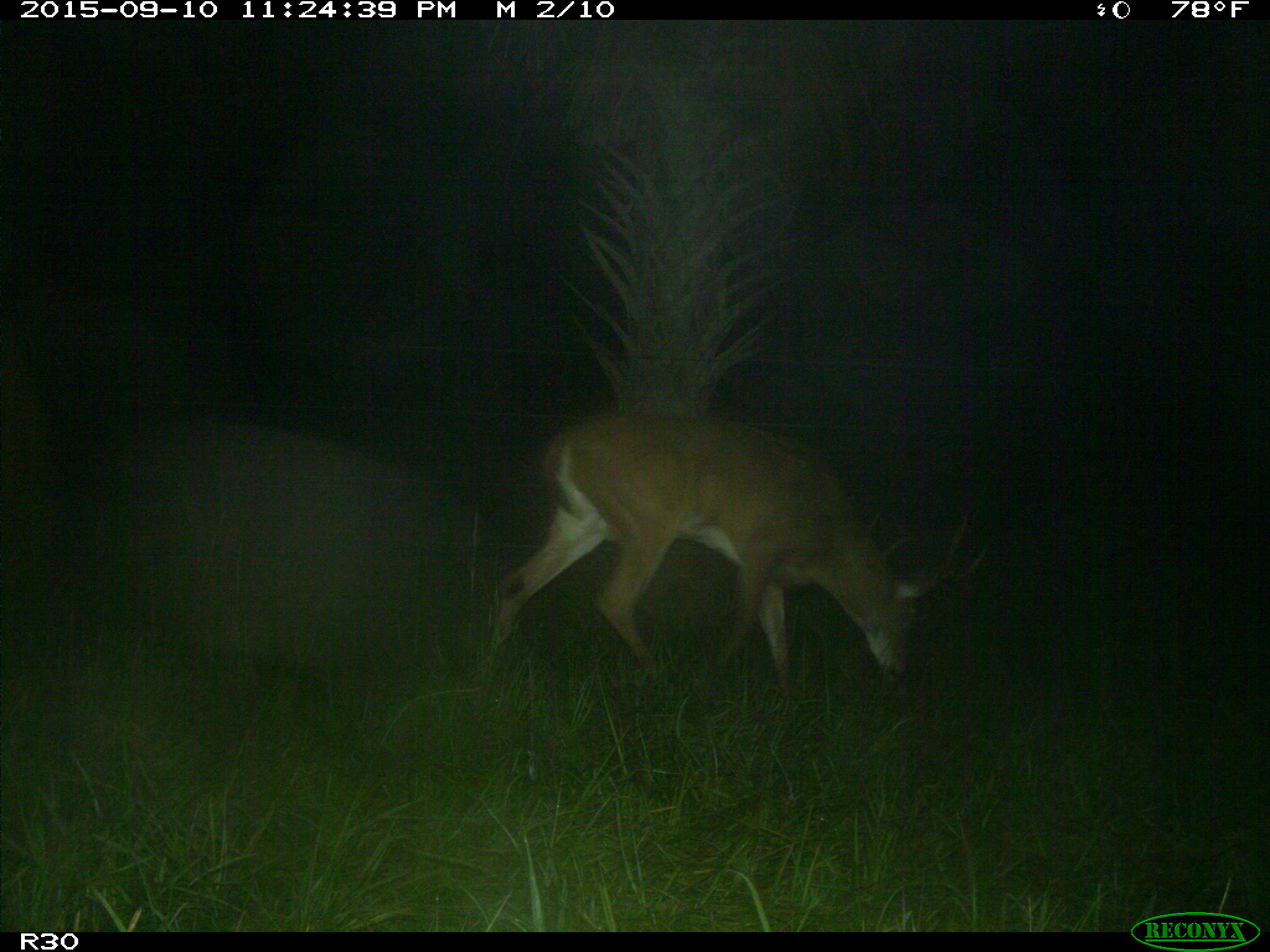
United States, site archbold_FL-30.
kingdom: Animalia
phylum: Chordata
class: Mammalia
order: Artiodactyla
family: Cervidae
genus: Odocoileus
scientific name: Odocoileus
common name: deer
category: unidentified deer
Unidentified deer (deer) (Odocoileus).